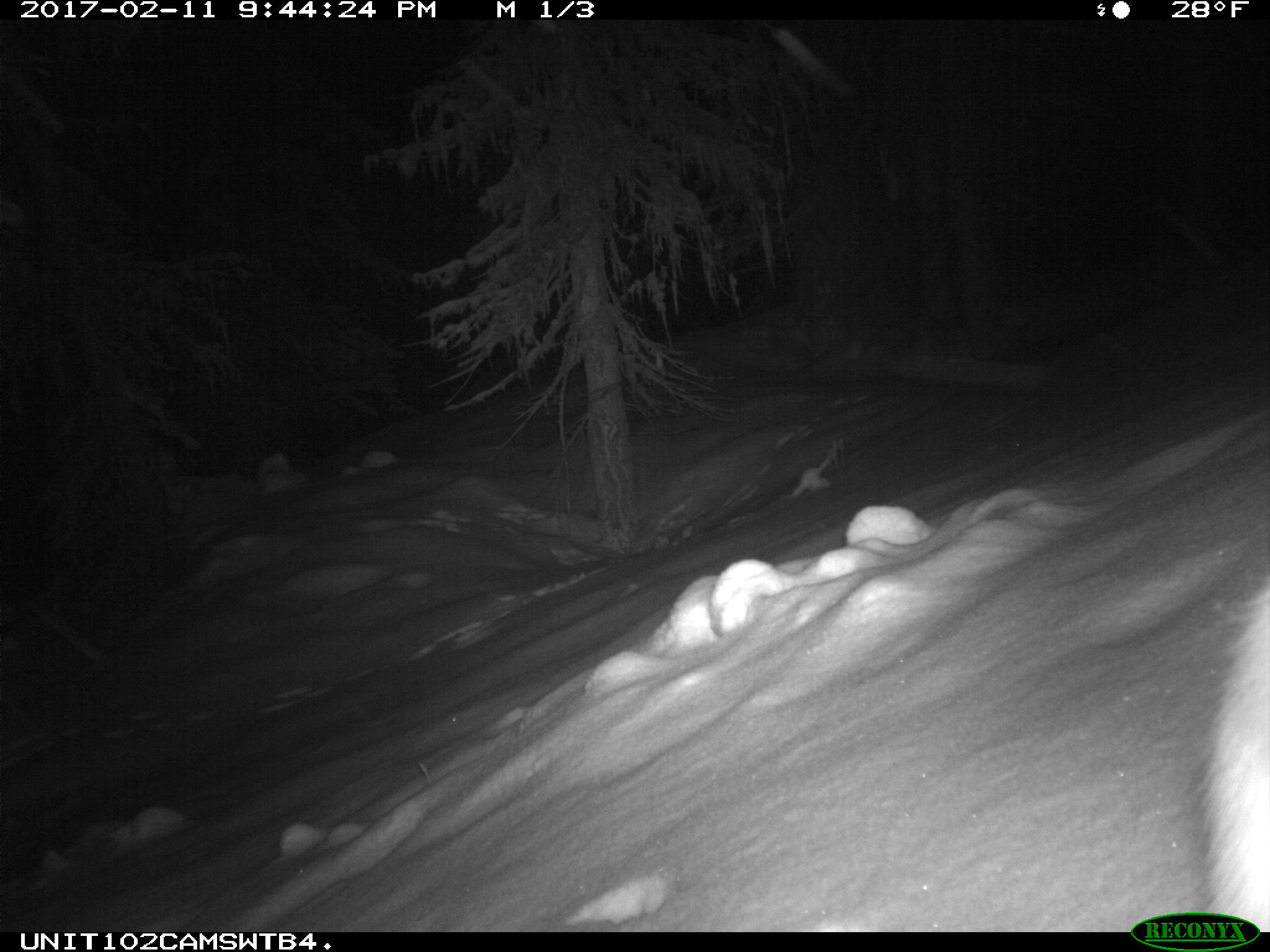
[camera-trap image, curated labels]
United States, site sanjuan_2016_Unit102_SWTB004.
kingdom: Animalia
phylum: Chordata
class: Mammalia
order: Lagomorpha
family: Leporidae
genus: Lepus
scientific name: Lepus americanus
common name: snowshoe hare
Lepus americanus (snowshoe hare).